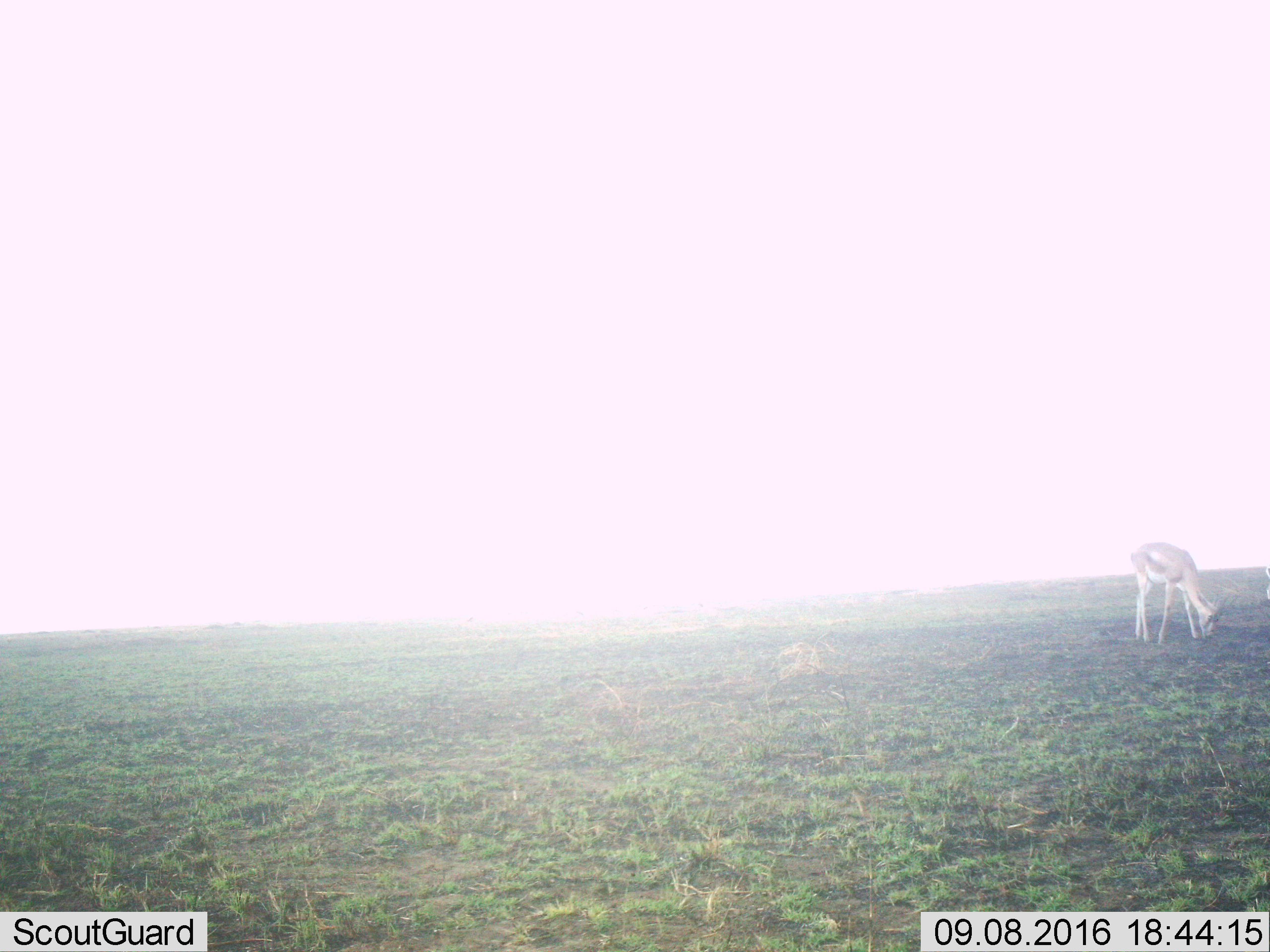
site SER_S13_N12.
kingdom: Animalia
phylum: Chordata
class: Mammalia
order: Artiodactyla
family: Bovidae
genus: Eudorcas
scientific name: Eudorcas thomsonii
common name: thomson's gazelle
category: gazellethomsons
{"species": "gazellethomsons (thomson's gazelle) (Eudorcas thomsonii)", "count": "1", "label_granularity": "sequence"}